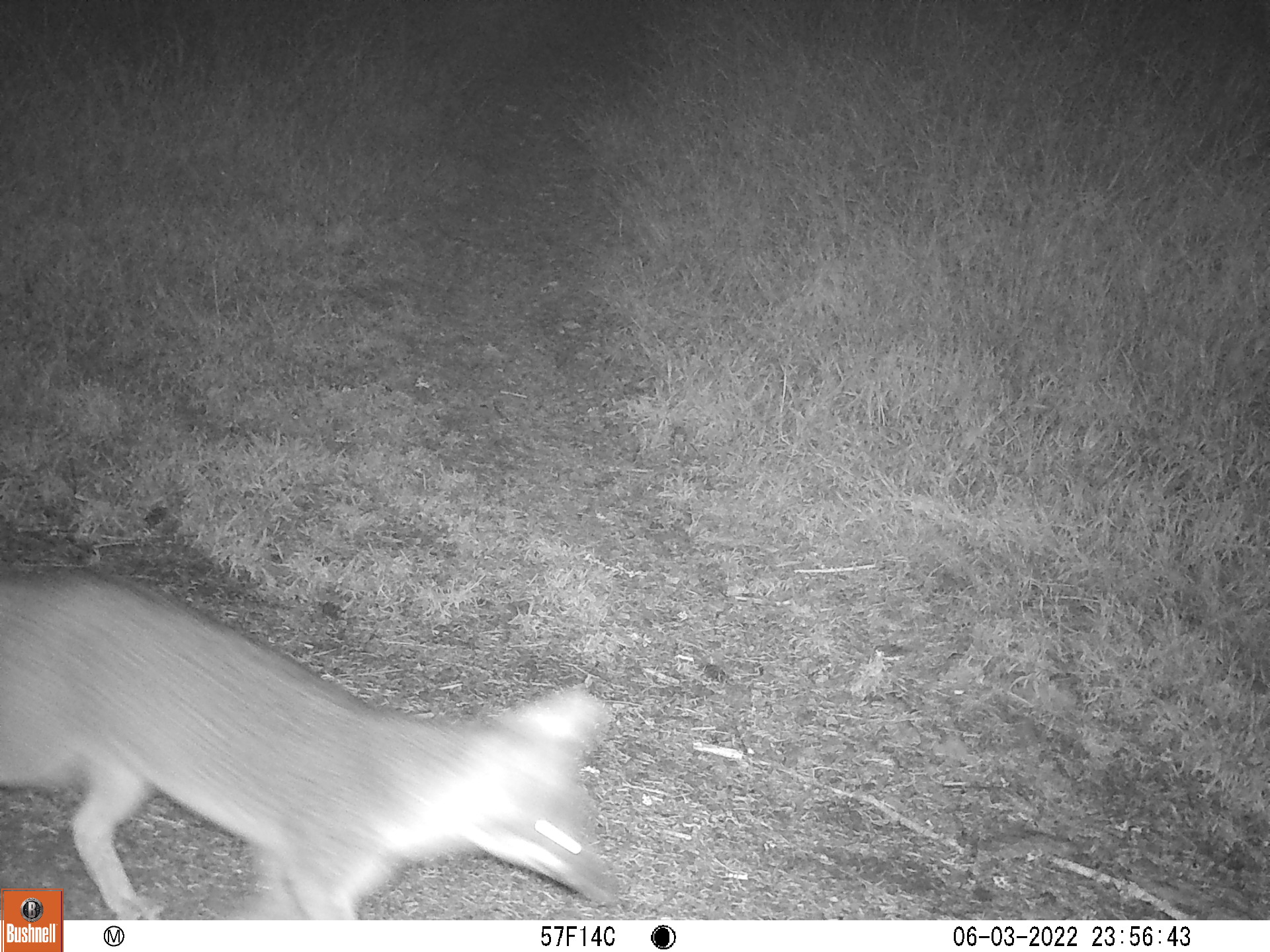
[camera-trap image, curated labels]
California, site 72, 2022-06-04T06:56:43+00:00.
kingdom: Animalia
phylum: Chordata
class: Mammalia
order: Carnivora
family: Canidae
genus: Urocyon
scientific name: Urocyon cinereoargenteus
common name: gray fox